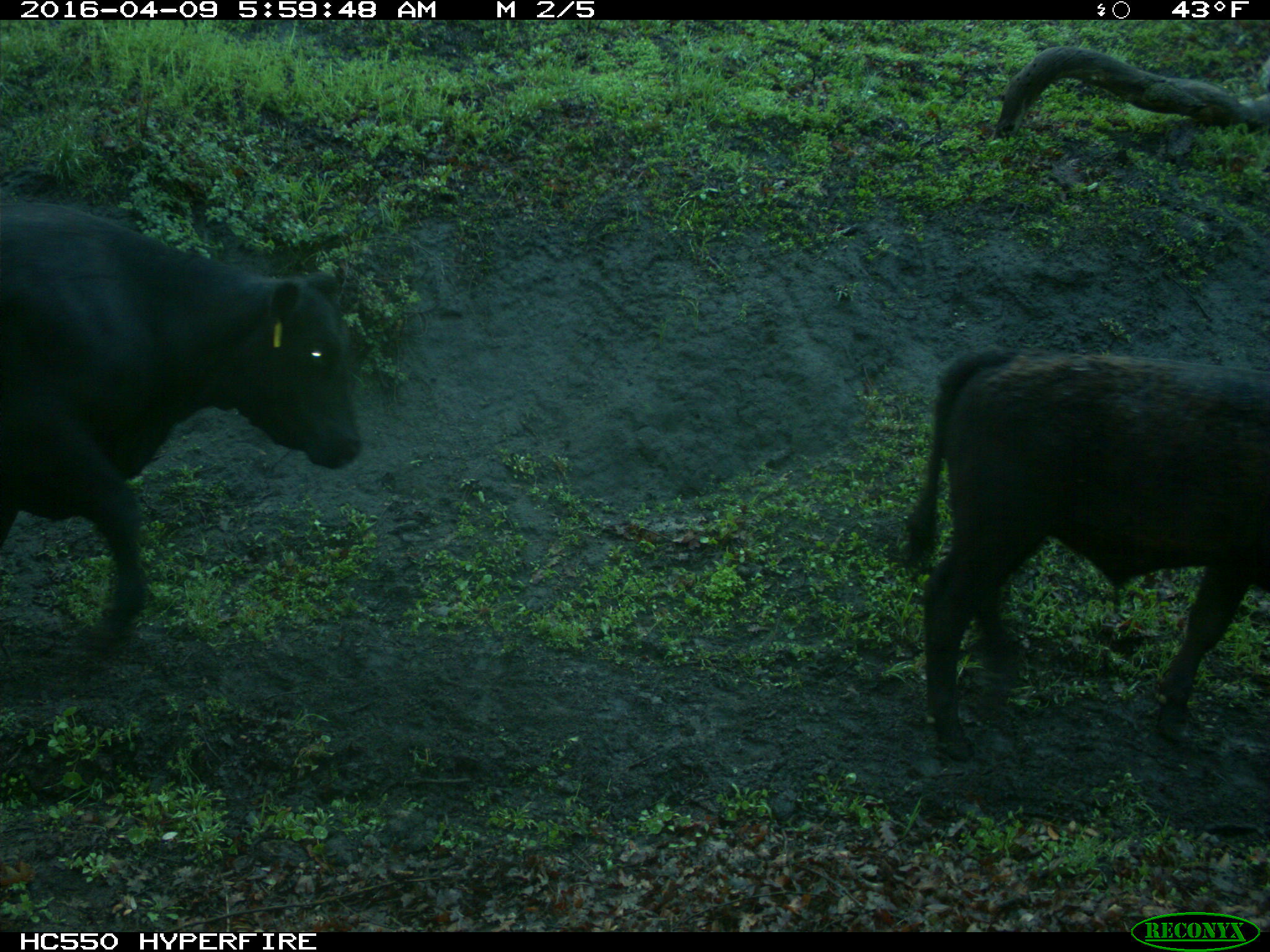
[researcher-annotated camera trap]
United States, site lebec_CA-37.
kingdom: Animalia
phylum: Chordata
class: Mammalia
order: Artiodactyla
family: Bovidae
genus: Bos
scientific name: Bos taurus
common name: domestic cow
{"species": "Bos taurus (domestic cow)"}